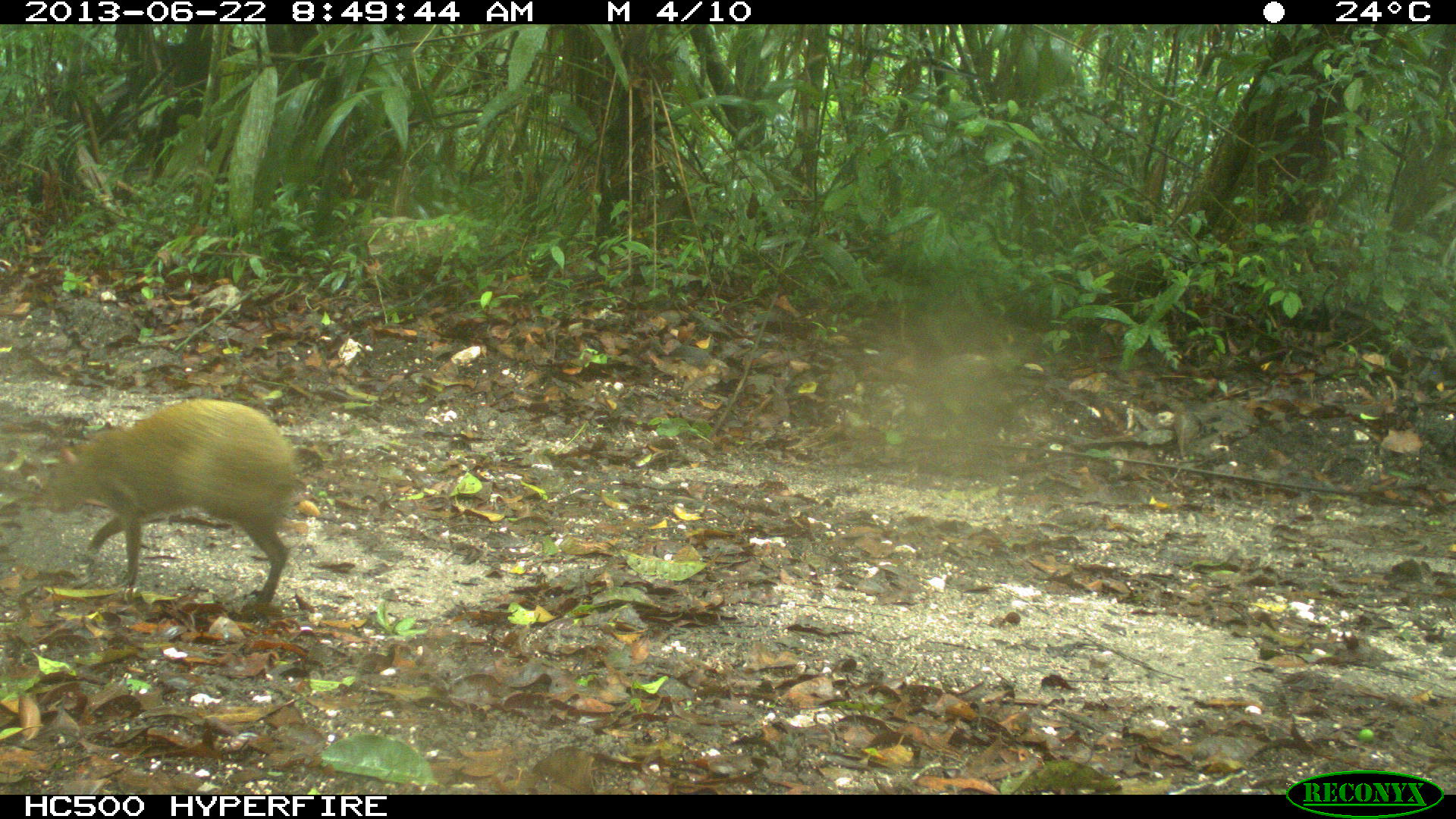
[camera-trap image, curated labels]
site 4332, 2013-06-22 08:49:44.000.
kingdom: Animalia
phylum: Chordata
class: Mammalia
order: Rodentia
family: Dasyproctidae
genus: Dasyprocta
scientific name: Dasyprocta punctata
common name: central american agouti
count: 1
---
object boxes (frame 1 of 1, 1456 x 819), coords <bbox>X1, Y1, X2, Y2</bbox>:
dasyprocta punctata: <bbox>39, 398, 296, 607</bbox>